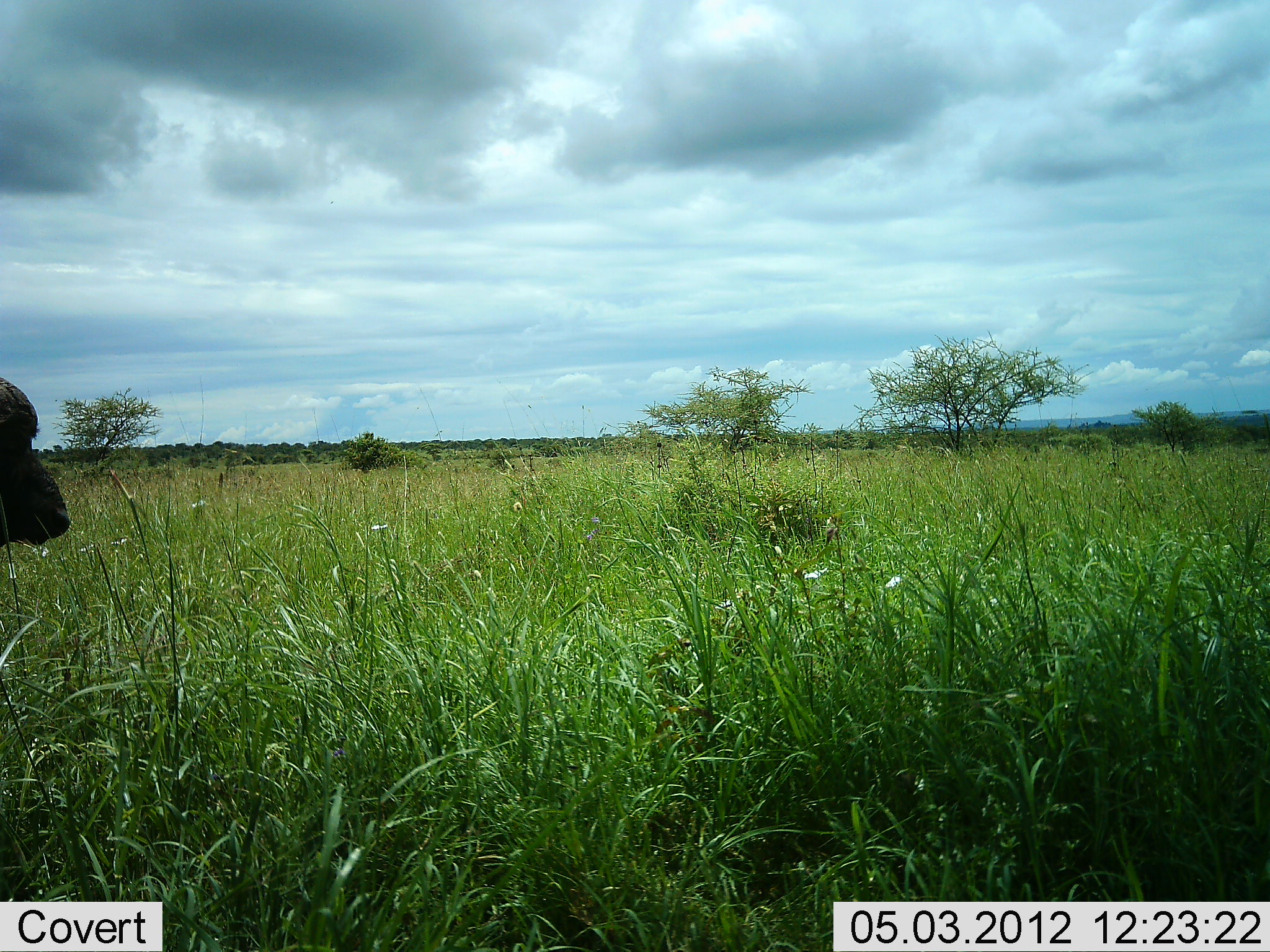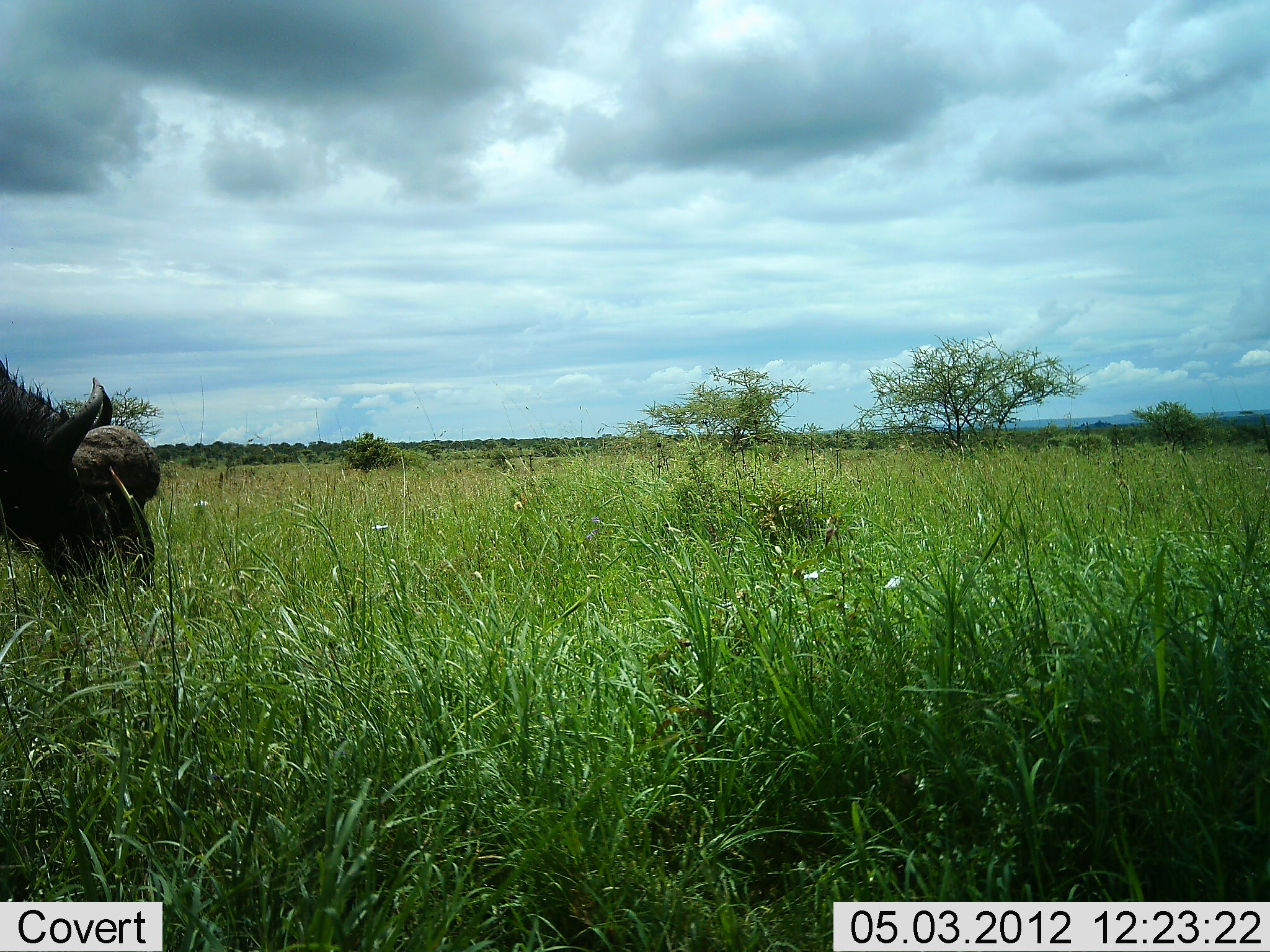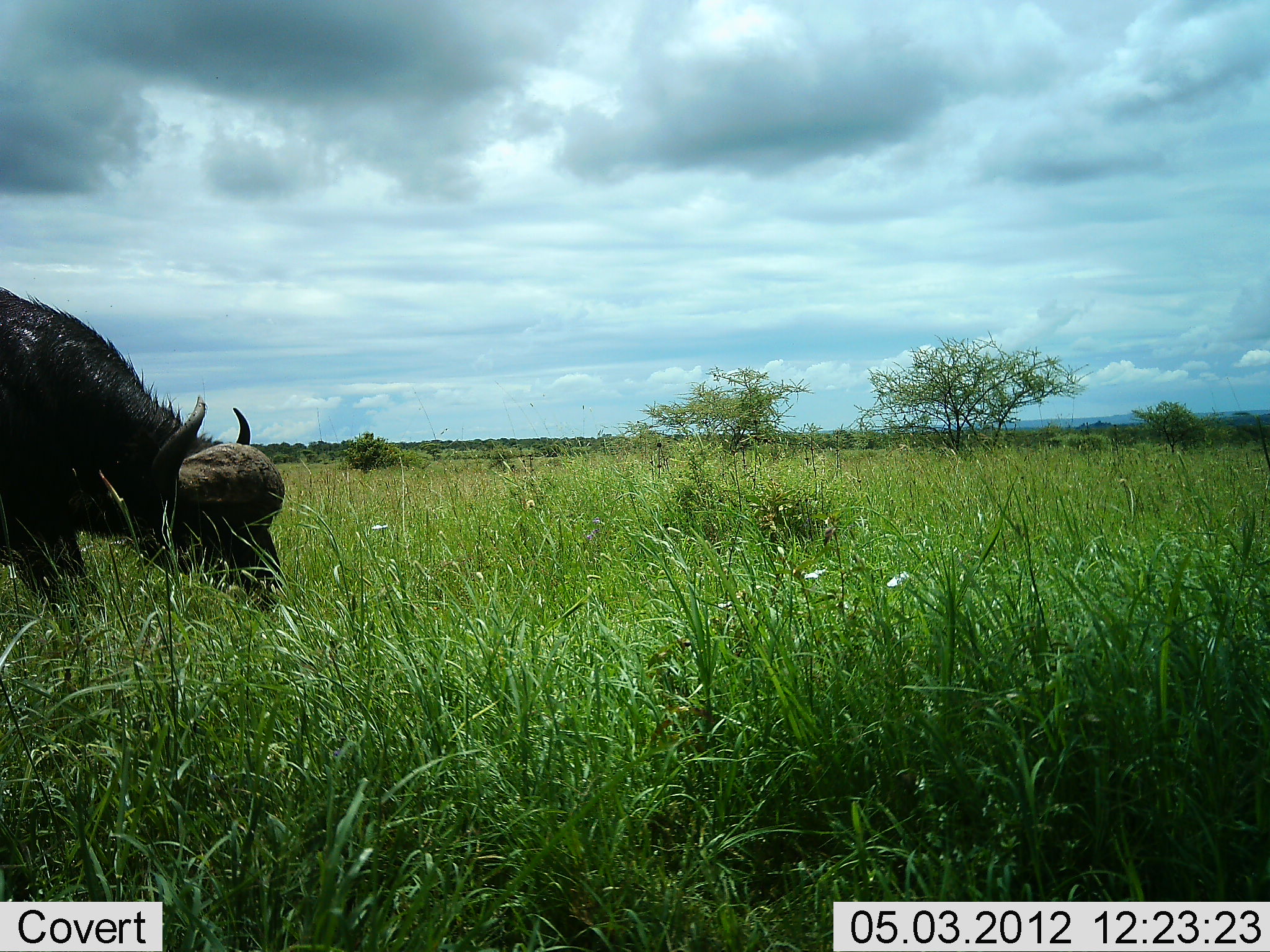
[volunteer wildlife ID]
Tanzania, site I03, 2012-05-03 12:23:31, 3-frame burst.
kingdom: Animalia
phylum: Chordata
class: Mammalia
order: Artiodactyla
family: Bovidae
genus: Syncerus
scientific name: Syncerus caffer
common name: cape buffalo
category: buffalo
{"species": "buffalo (cape buffalo) (Syncerus caffer)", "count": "1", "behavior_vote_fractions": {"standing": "9%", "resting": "0%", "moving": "55%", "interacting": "0%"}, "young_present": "0%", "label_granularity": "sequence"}